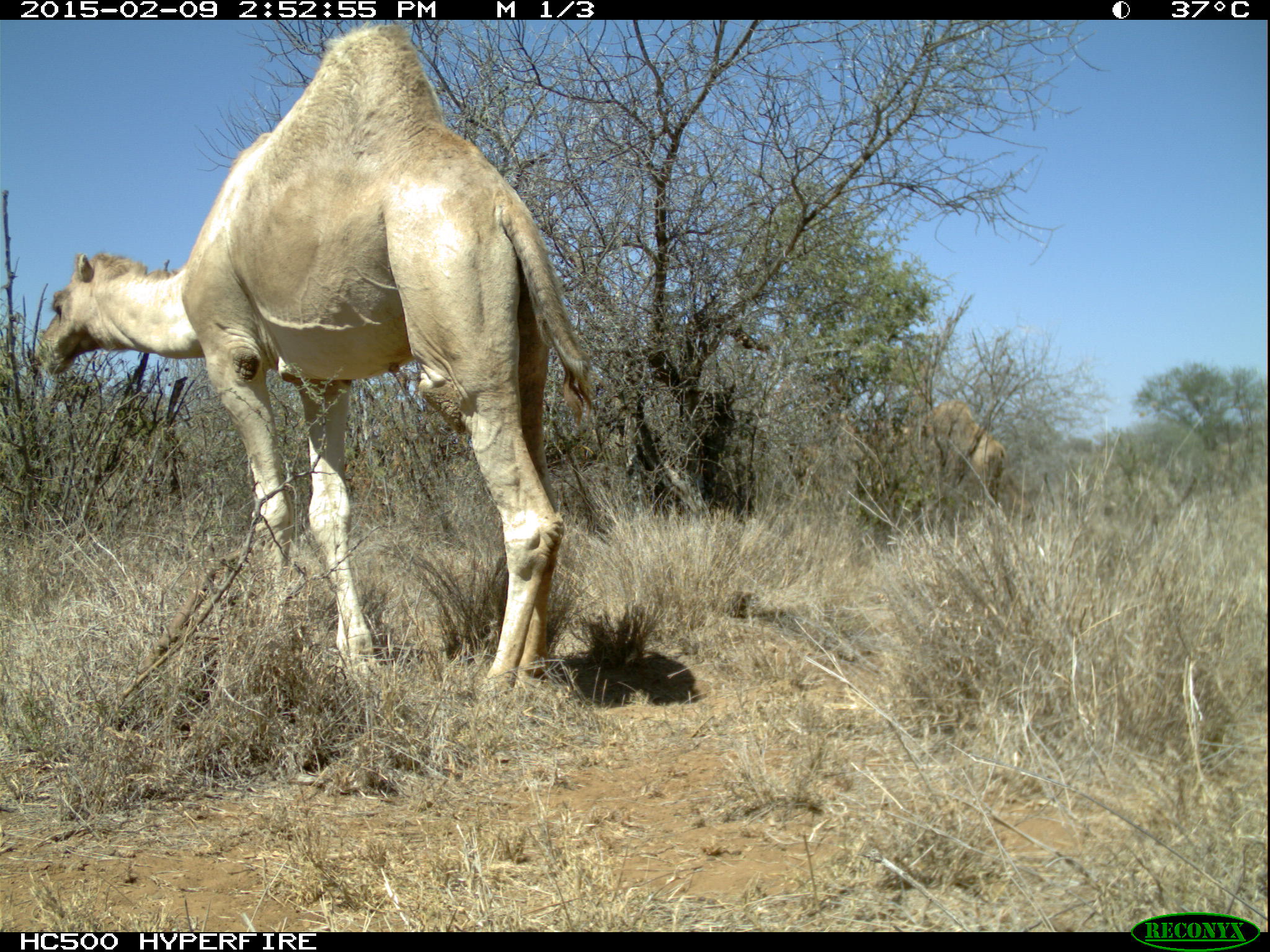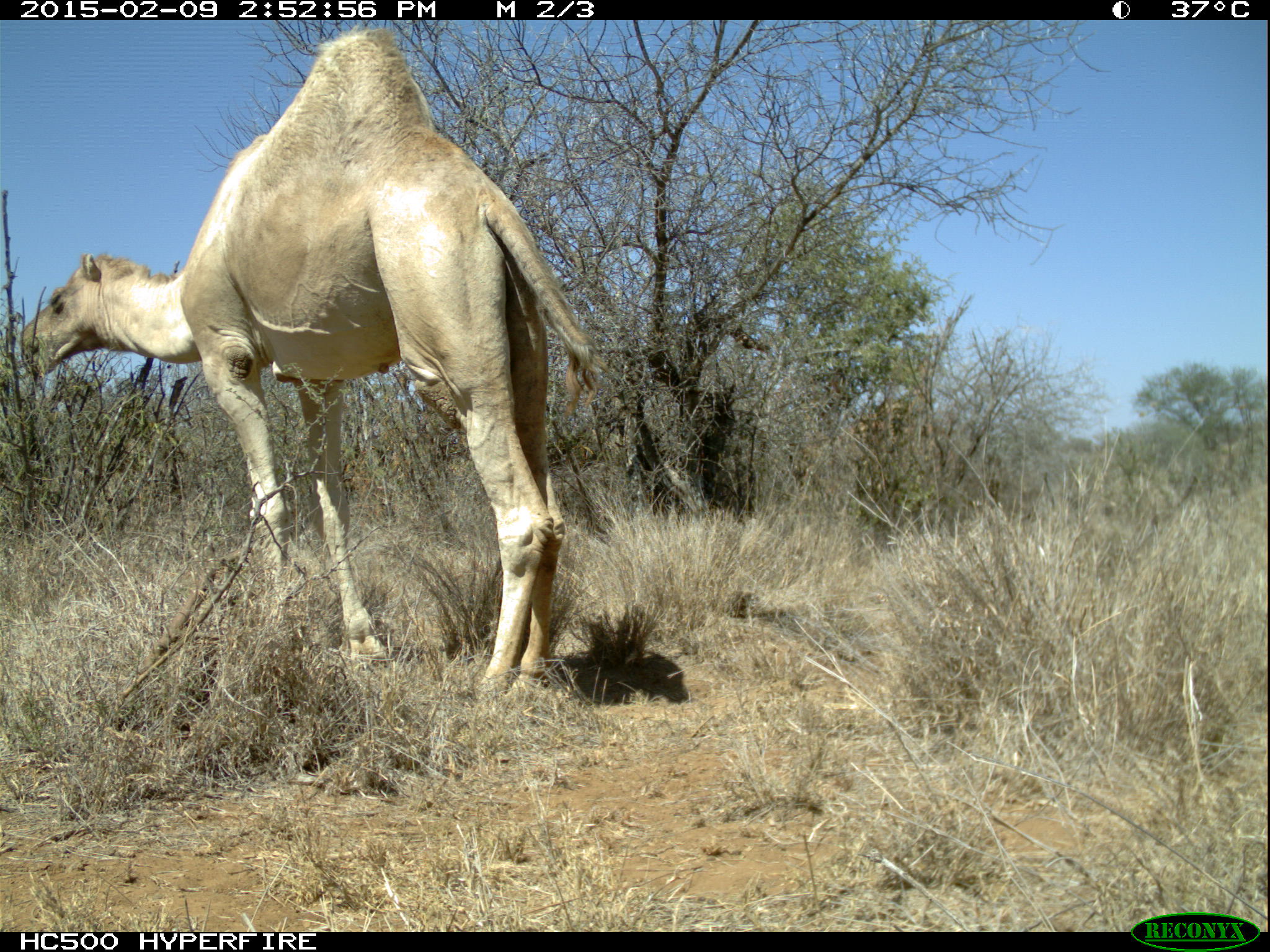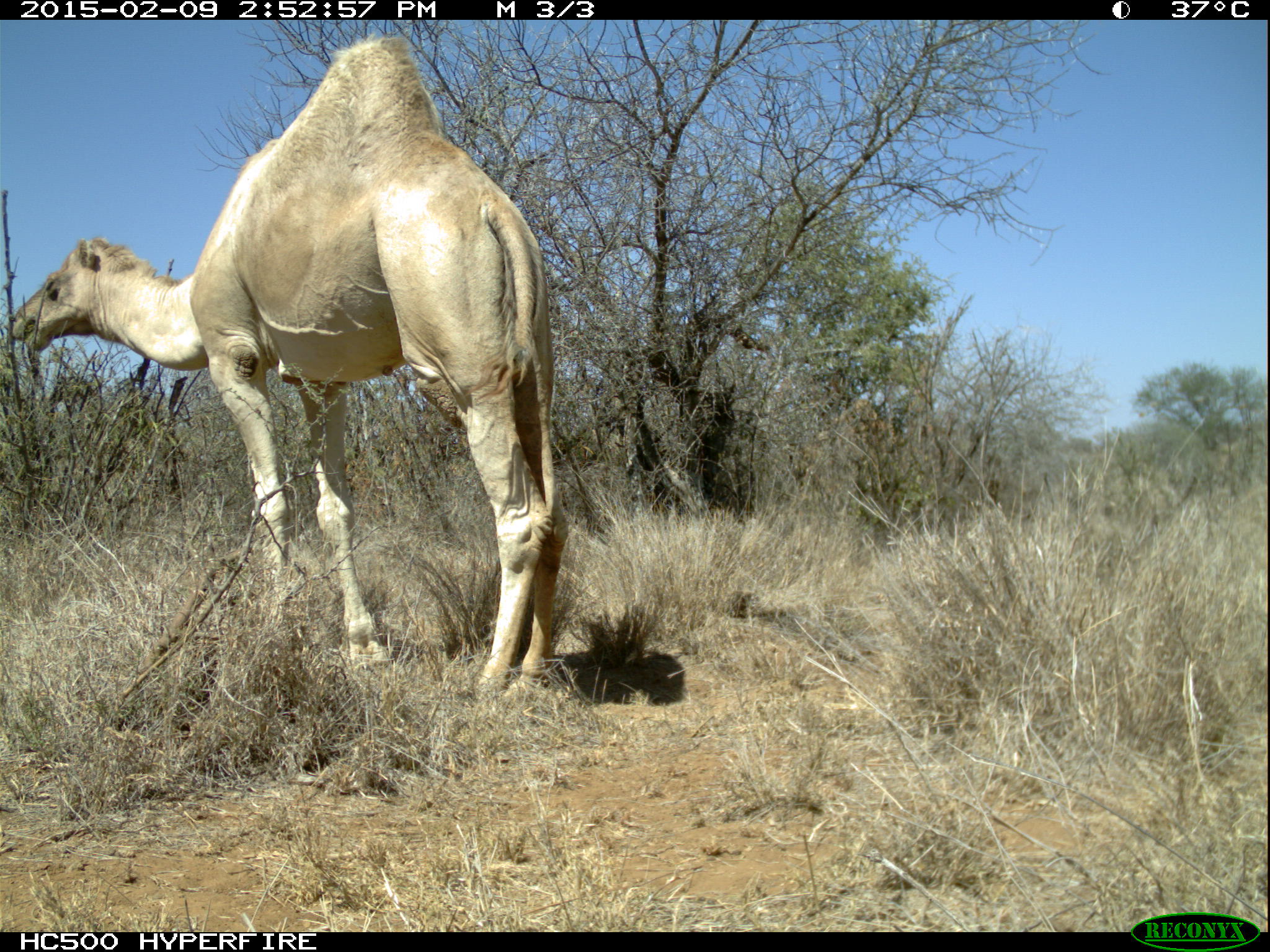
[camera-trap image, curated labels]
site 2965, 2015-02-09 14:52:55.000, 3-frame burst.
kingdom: Animalia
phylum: Chordata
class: Mammalia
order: Artiodactyla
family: Camelidae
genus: Camelus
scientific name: Camelus dromedarius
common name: dromedary camel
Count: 2.